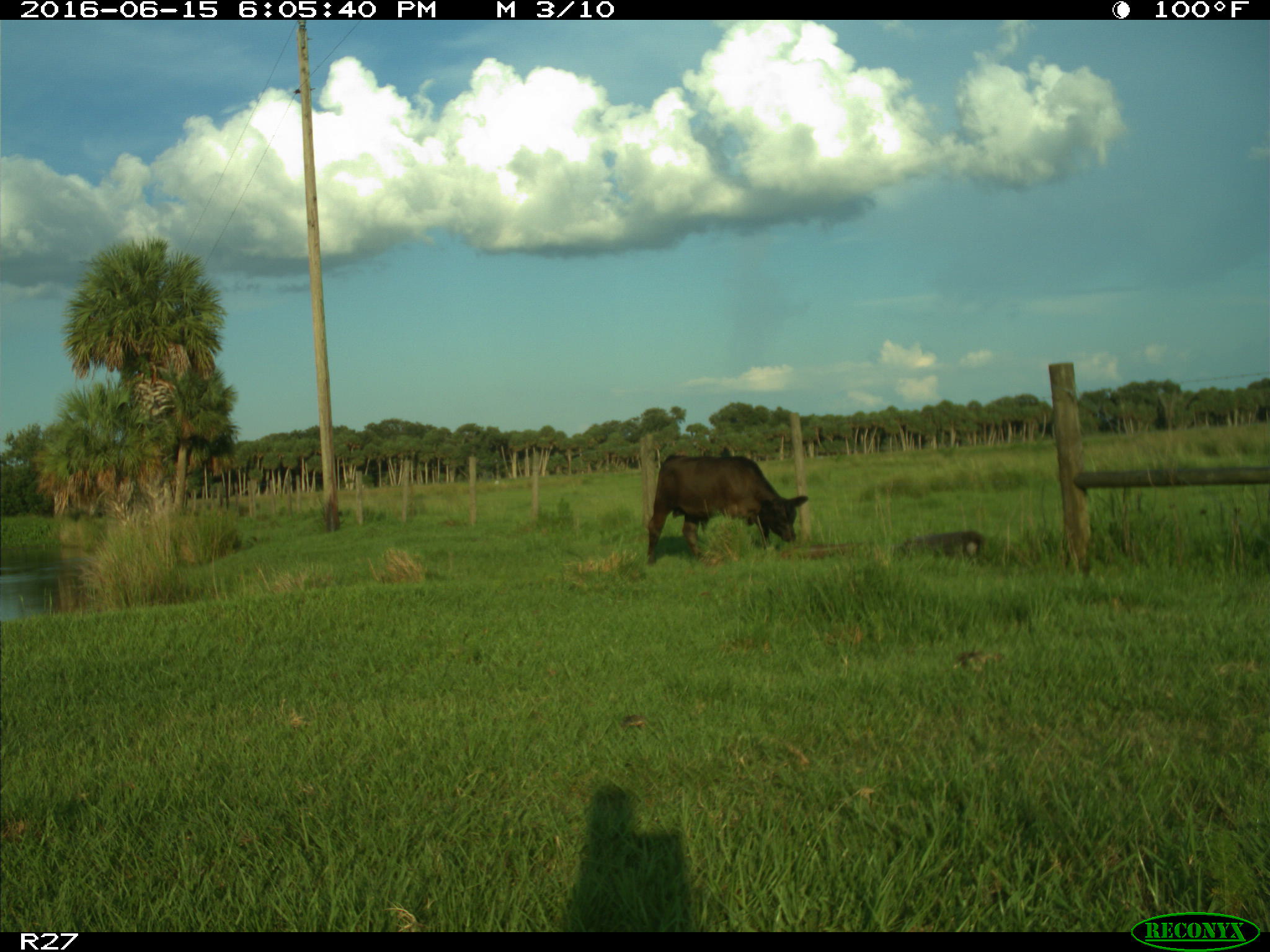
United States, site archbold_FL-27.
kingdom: Animalia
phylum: Chordata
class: Mammalia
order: Artiodactyla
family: Bovidae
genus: Bos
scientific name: Bos taurus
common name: domestic cow